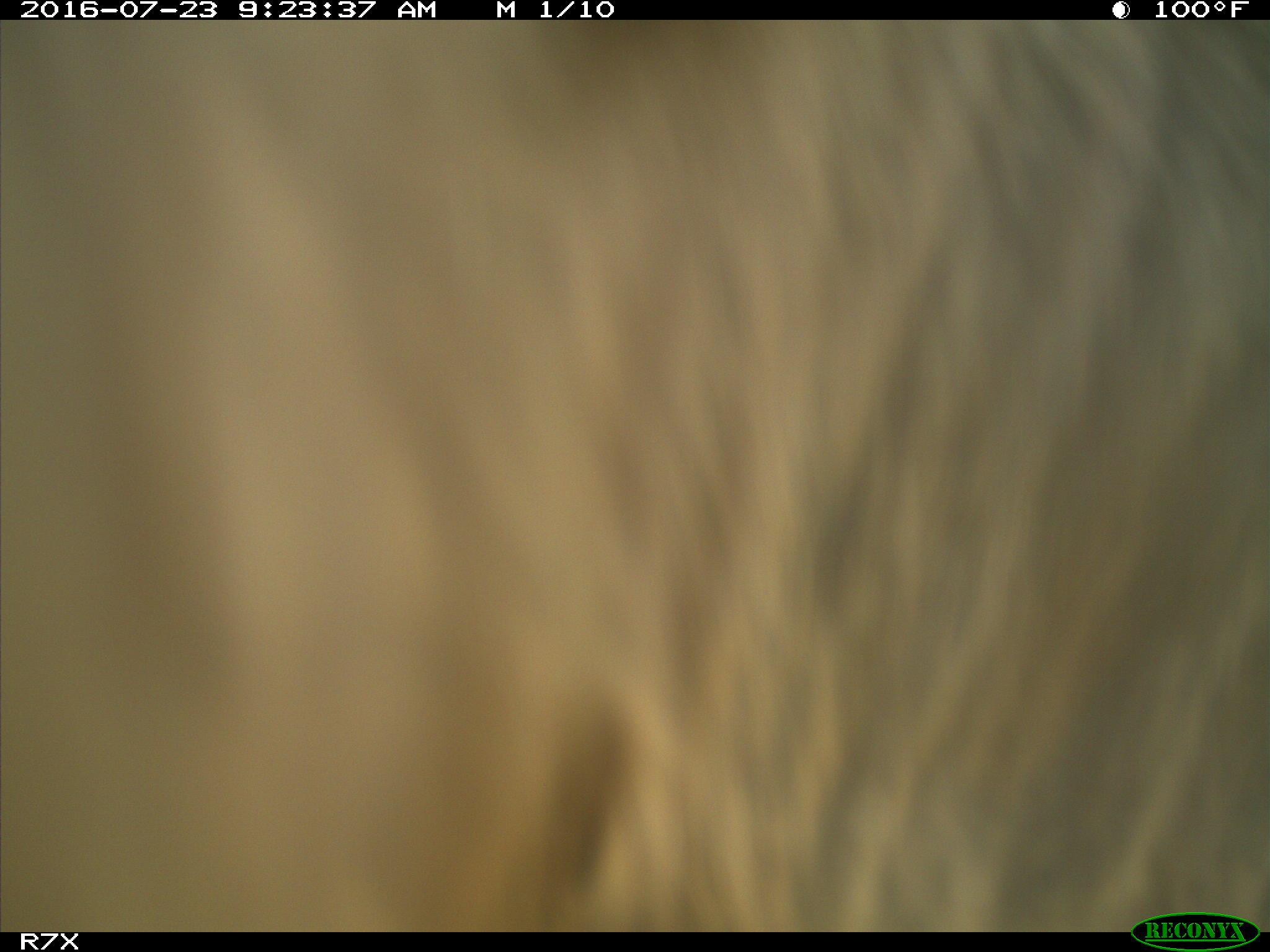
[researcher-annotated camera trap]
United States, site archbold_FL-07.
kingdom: Animalia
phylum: Chordata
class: Mammalia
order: Artiodactyla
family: Bovidae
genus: Bos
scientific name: Bos taurus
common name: domestic cow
Bos taurus (domestic cow).